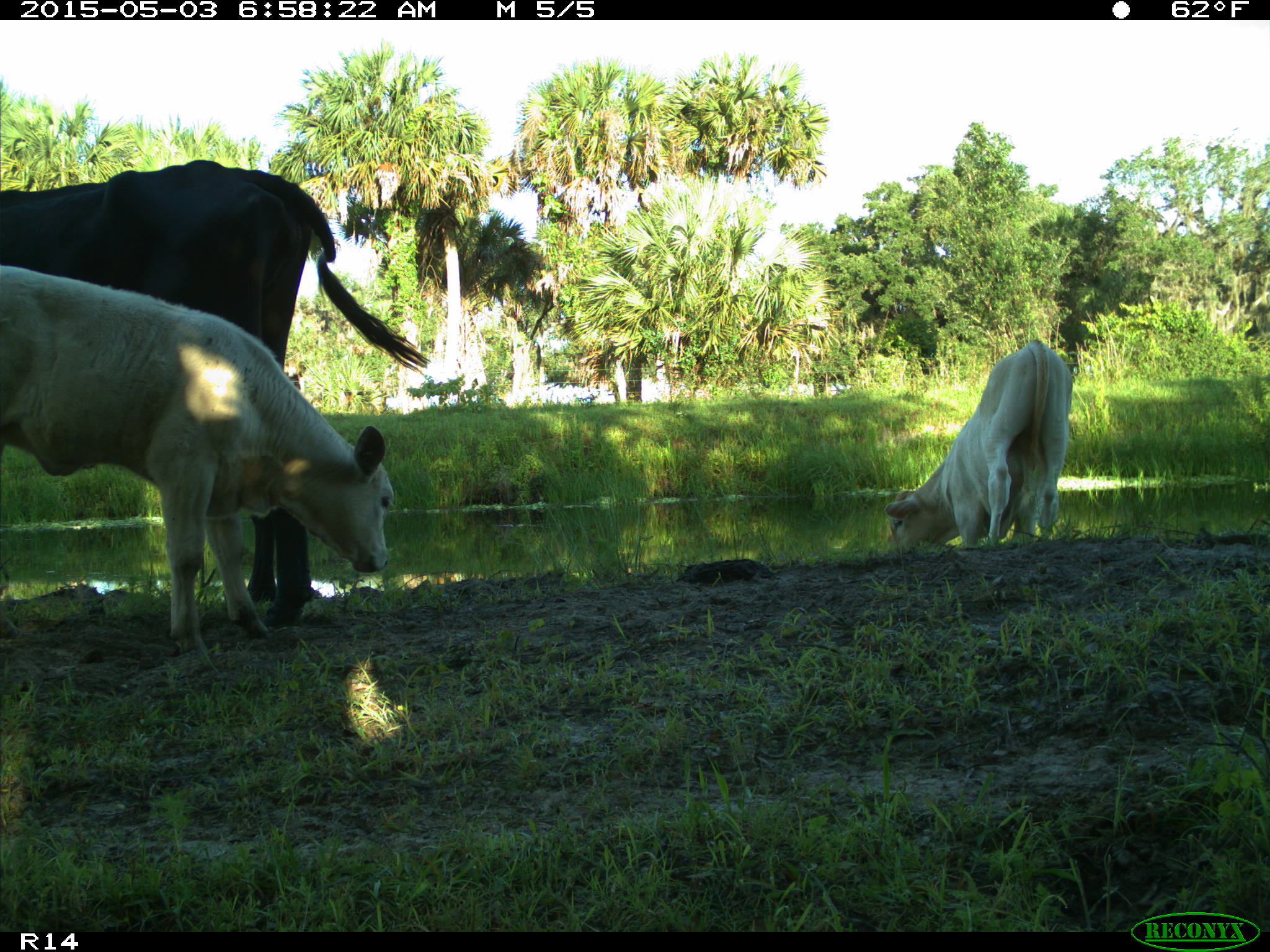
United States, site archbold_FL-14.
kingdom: Animalia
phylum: Chordata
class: Mammalia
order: Artiodactyla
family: Bovidae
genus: Bos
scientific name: Bos taurus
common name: domestic cow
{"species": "Bos taurus (domestic cow)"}